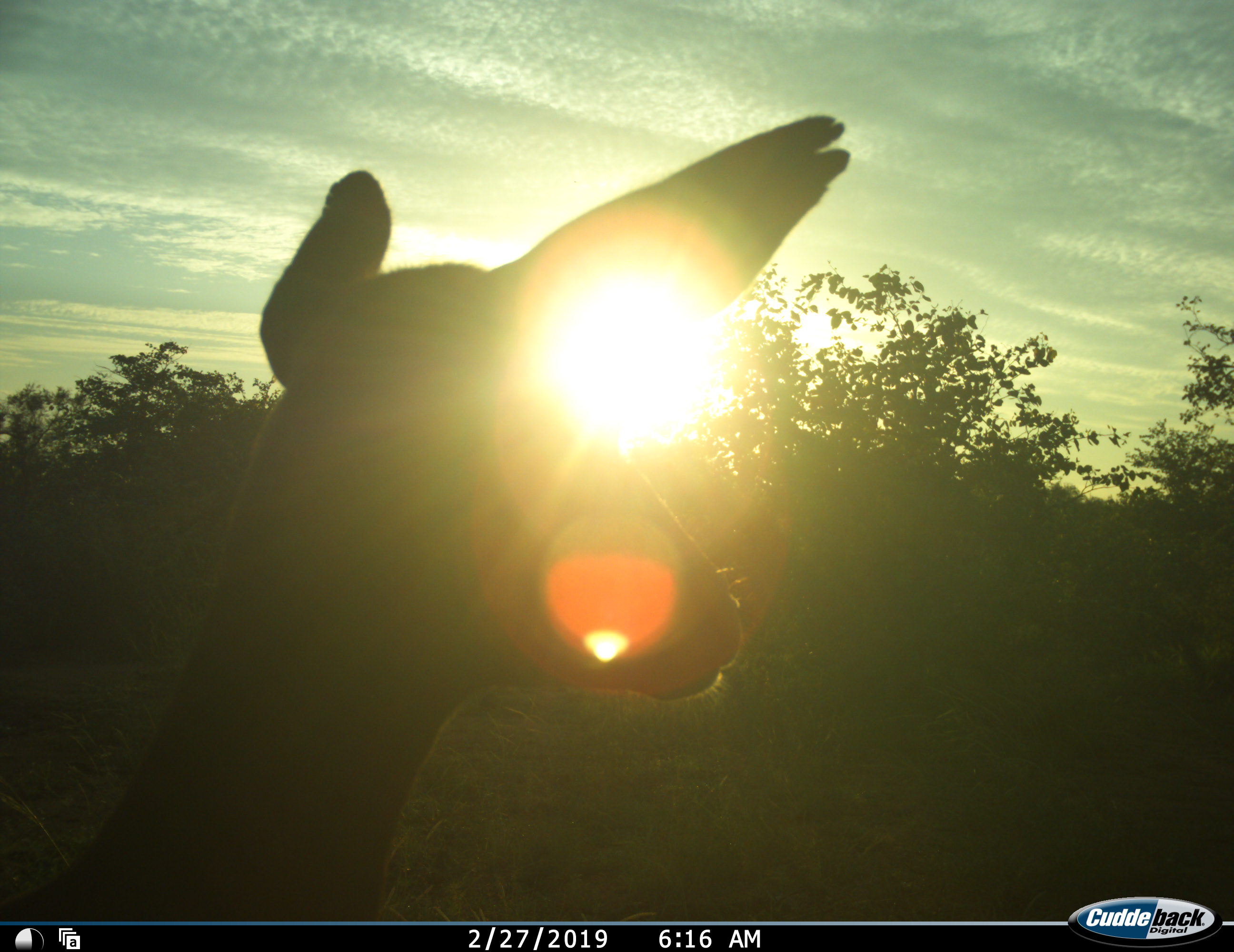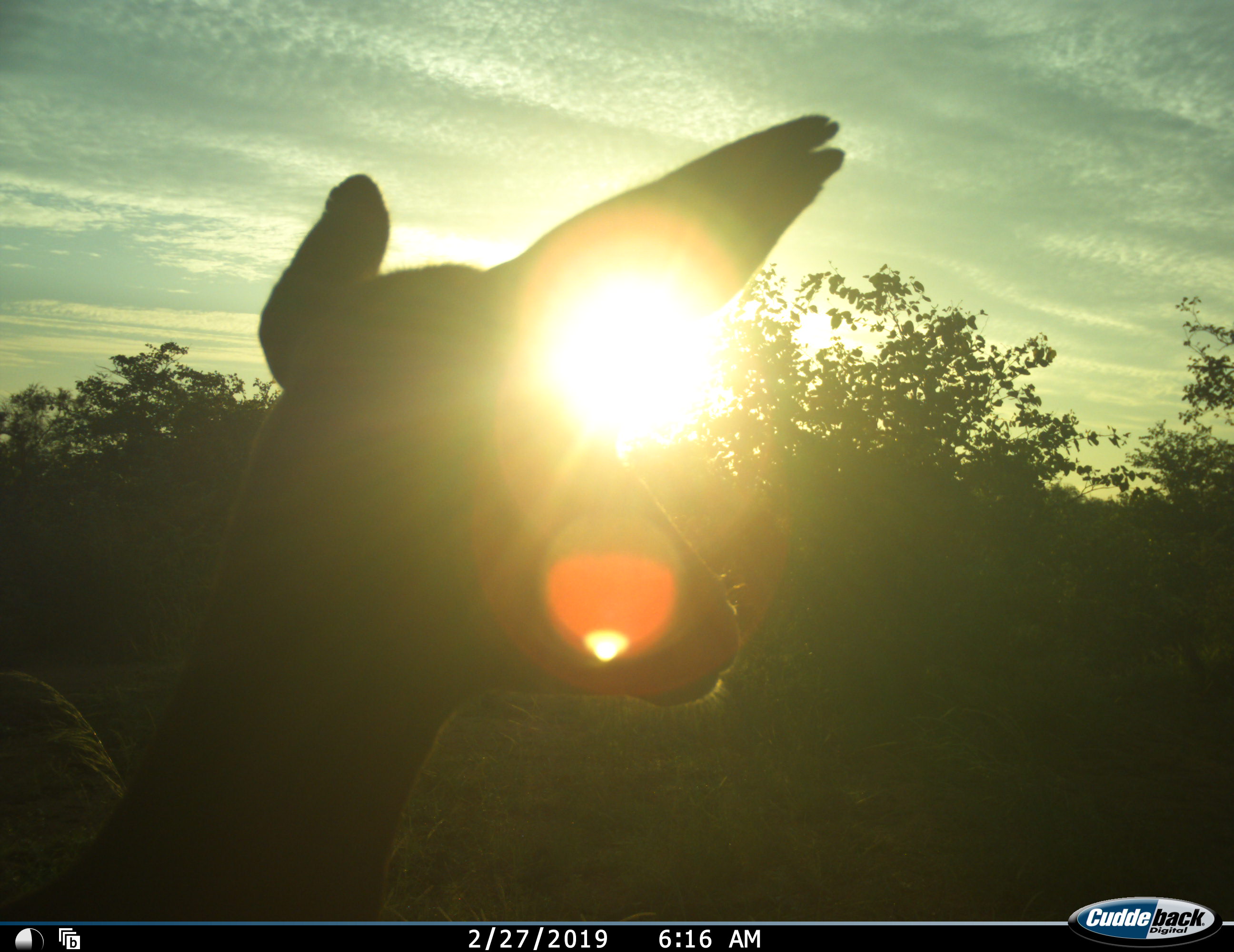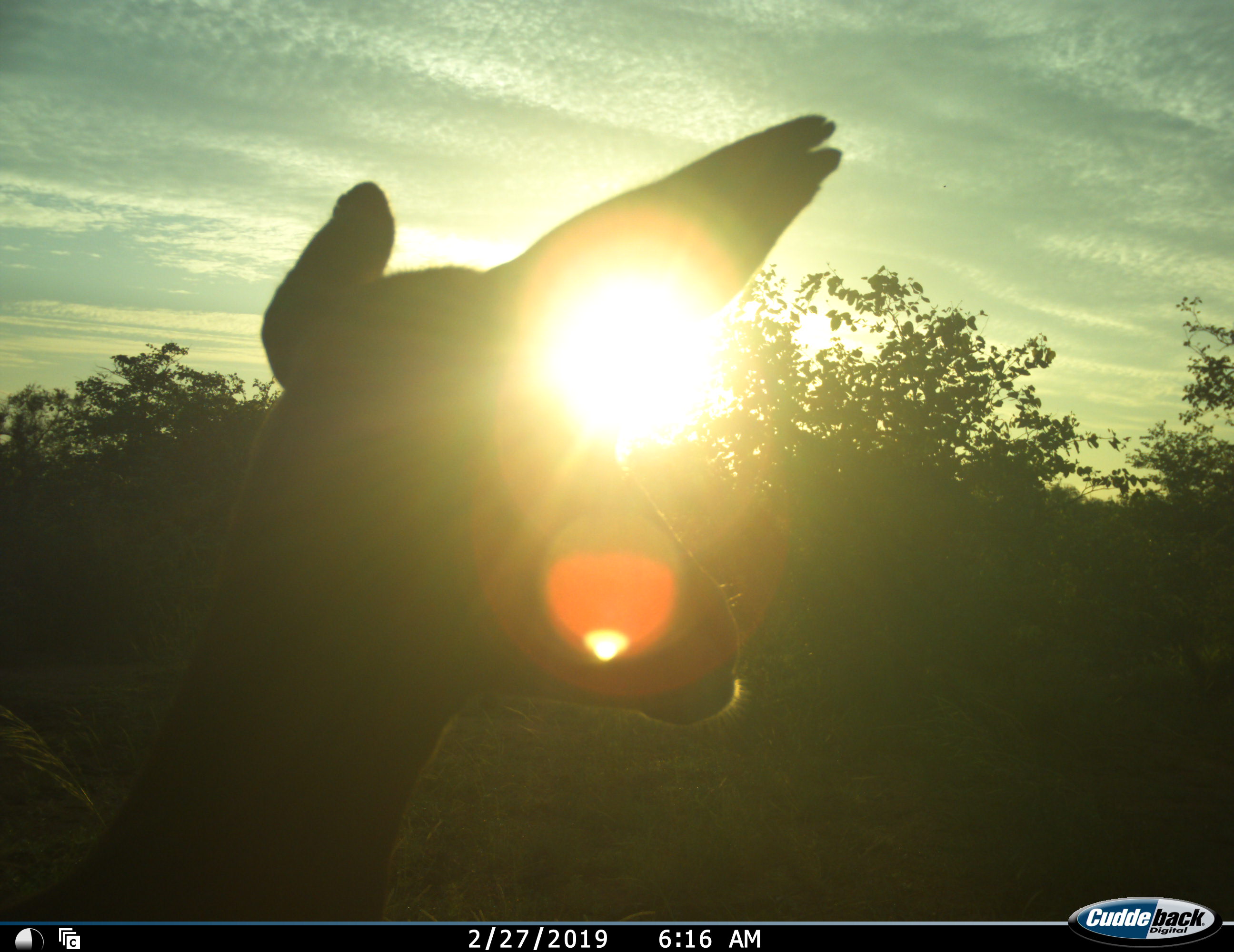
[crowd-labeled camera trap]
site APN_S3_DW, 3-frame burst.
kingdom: Animalia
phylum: Chordata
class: Mammalia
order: Artiodactyla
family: Bovidae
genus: Aepyceros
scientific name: Aepyceros melampus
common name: impala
Impala (Aepyceros melampus), count 1. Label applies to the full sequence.